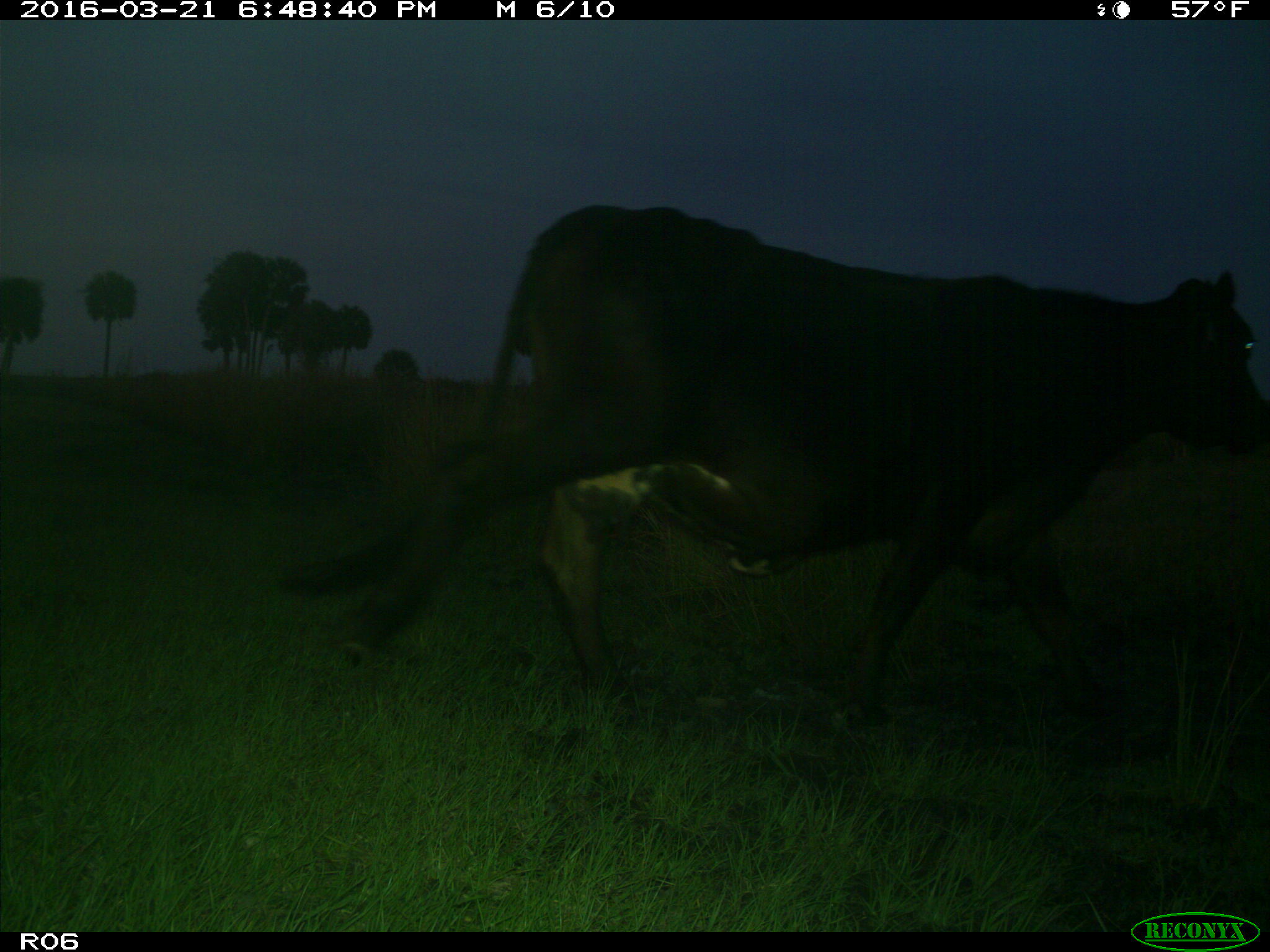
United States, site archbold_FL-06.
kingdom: Animalia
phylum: Chordata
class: Mammalia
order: Artiodactyla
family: Bovidae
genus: Bos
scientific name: Bos taurus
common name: domestic cow